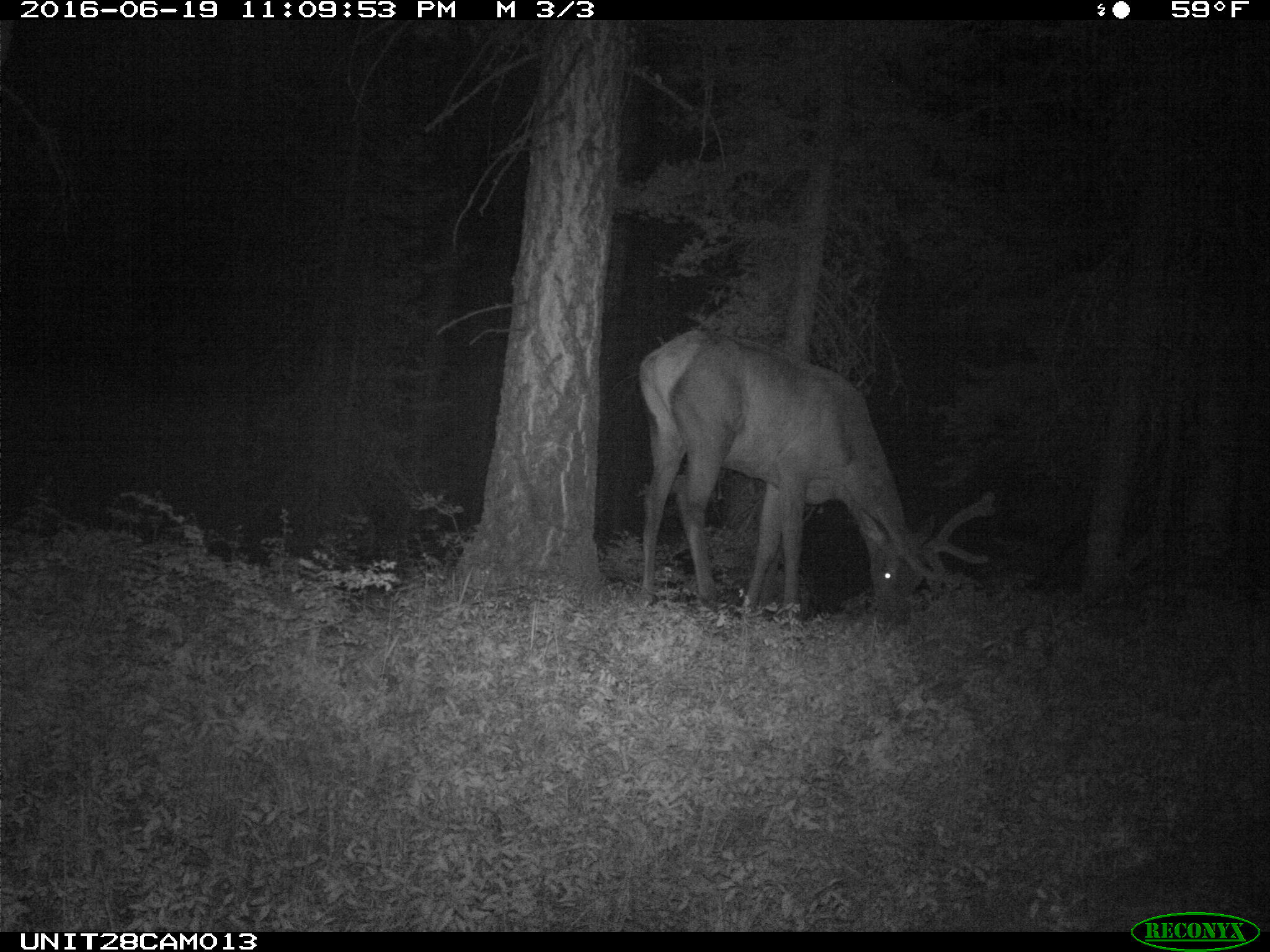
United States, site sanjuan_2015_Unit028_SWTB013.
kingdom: Animalia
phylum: Chordata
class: Mammalia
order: Artiodactyla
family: Cervidae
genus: Cervus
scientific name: Cervus elaphus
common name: red deer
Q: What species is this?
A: Cervus elaphus (red deer).